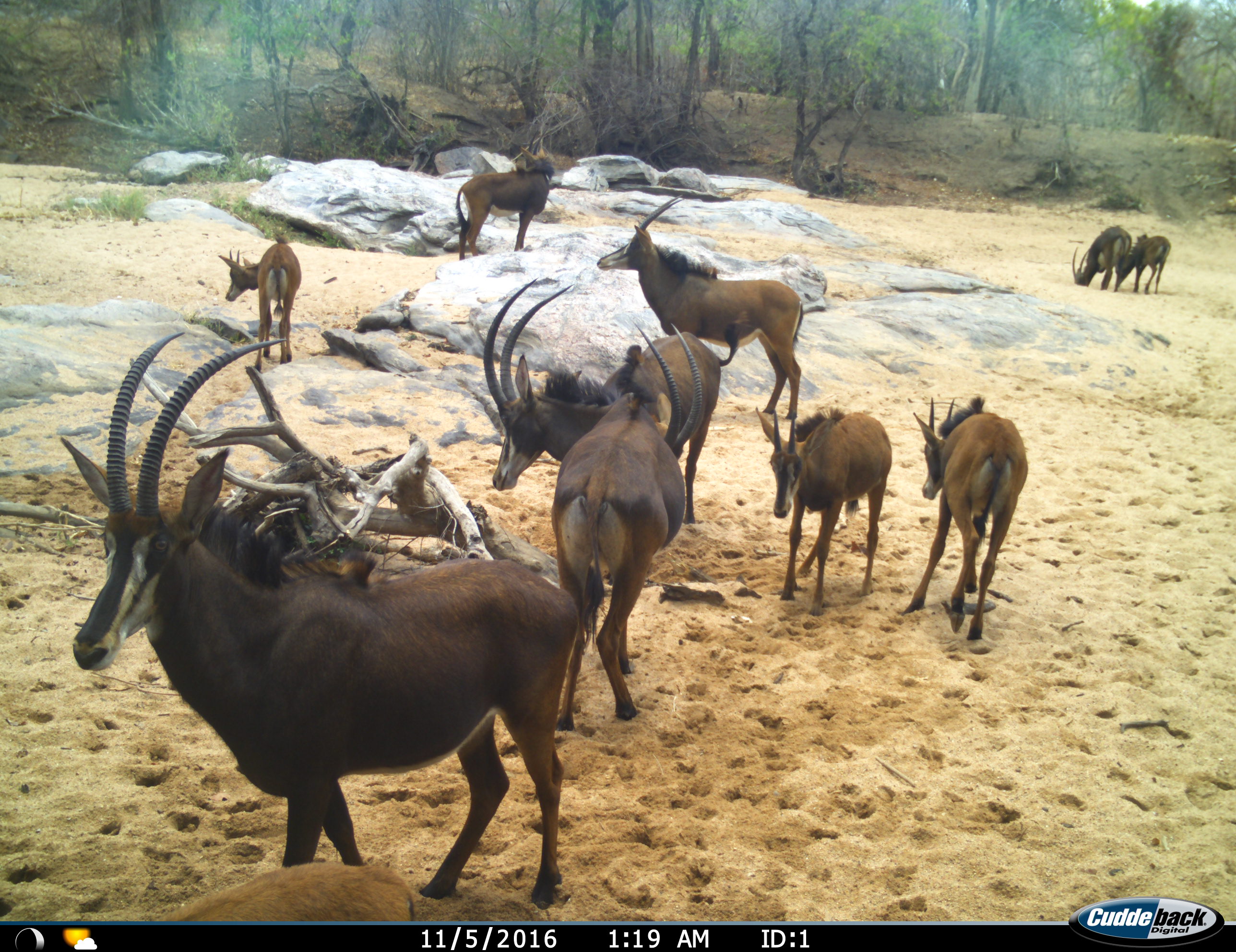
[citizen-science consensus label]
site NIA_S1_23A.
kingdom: Animalia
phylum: Chordata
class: Mammalia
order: Artiodactyla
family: Bovidae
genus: Hippotragus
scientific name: Hippotragus niger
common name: sable antelope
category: sable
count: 11-50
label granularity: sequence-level